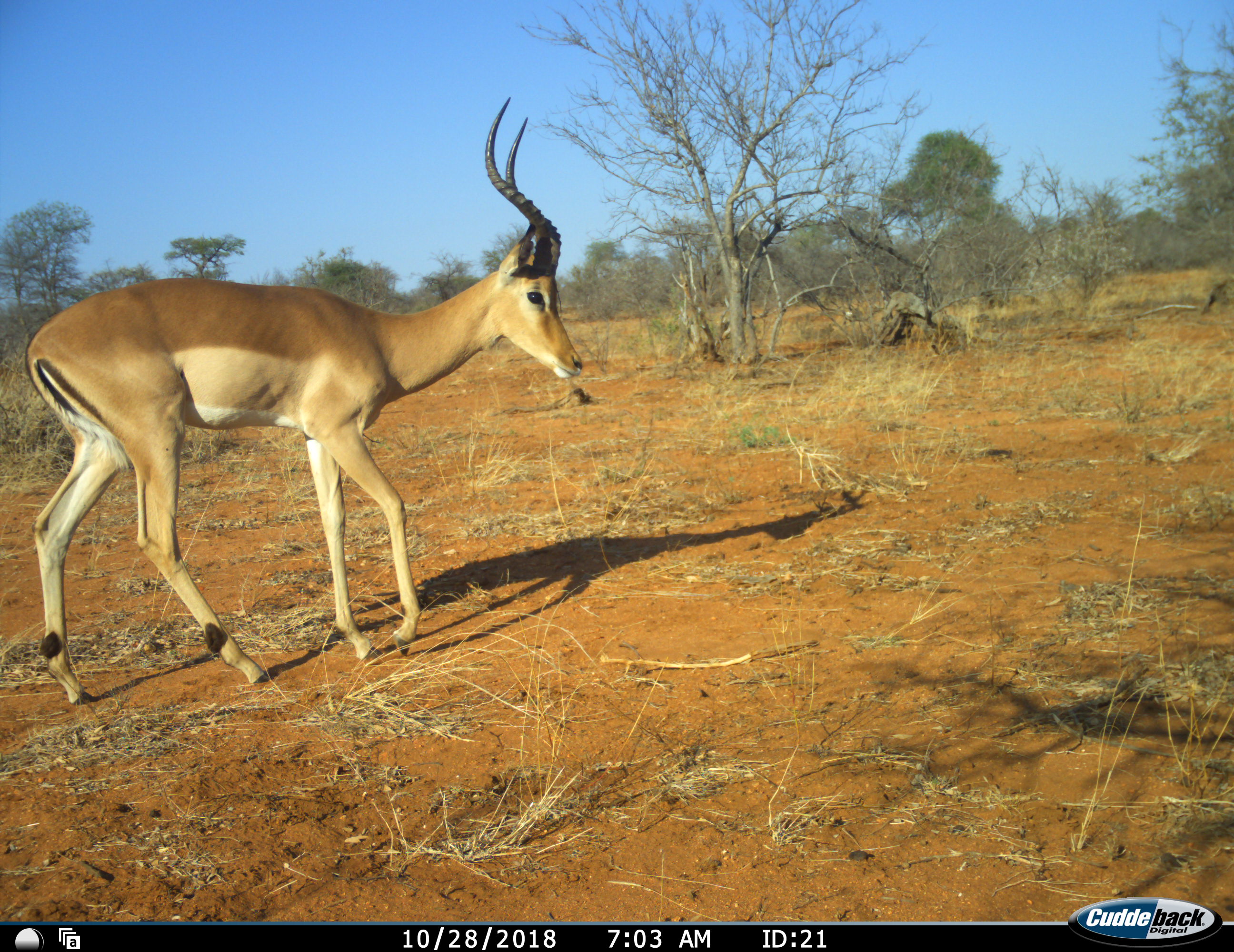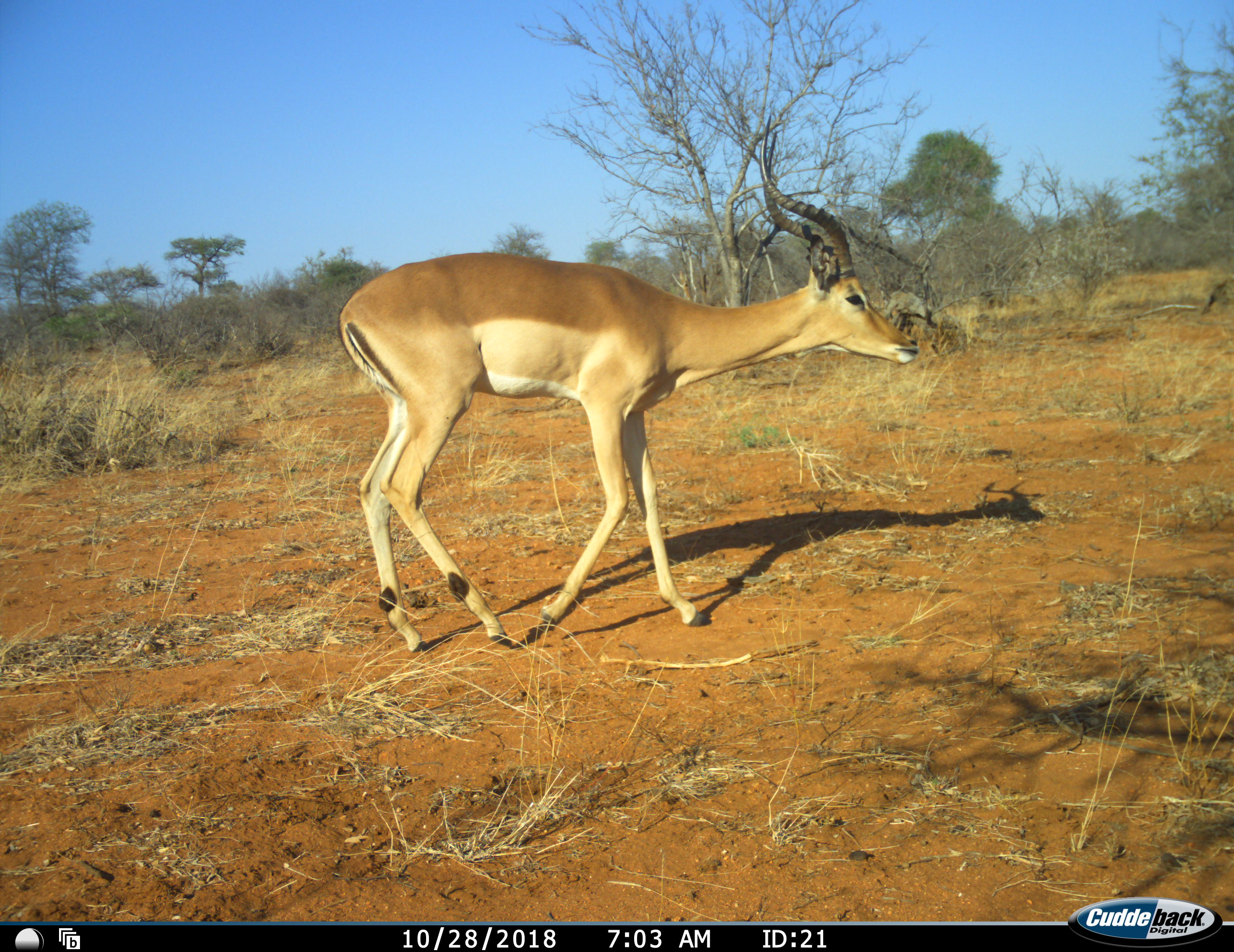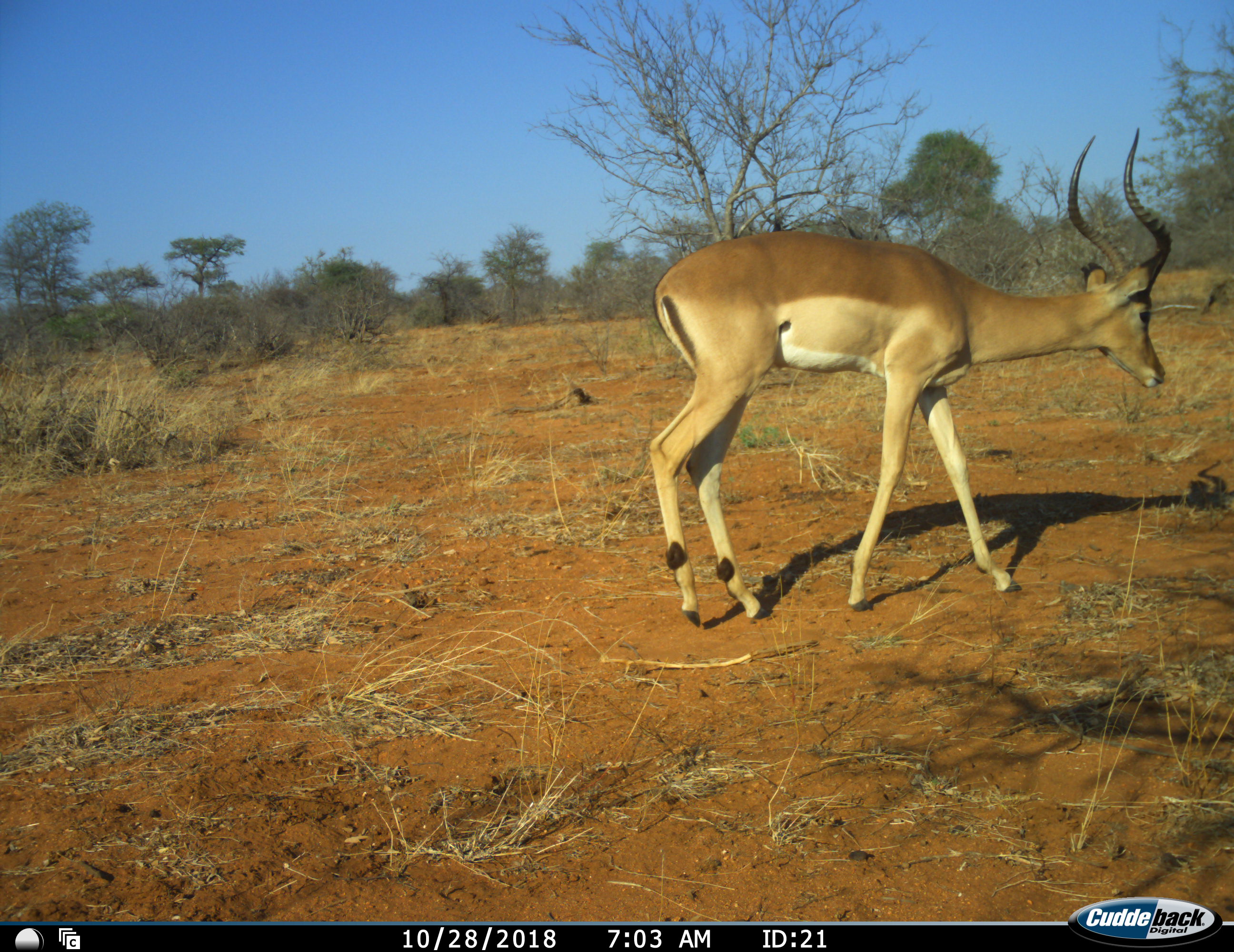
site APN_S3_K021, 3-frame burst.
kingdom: Animalia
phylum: Chordata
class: Mammalia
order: Artiodactyla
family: Bovidae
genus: Aepyceros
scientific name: Aepyceros melampus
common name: impala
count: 1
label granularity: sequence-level